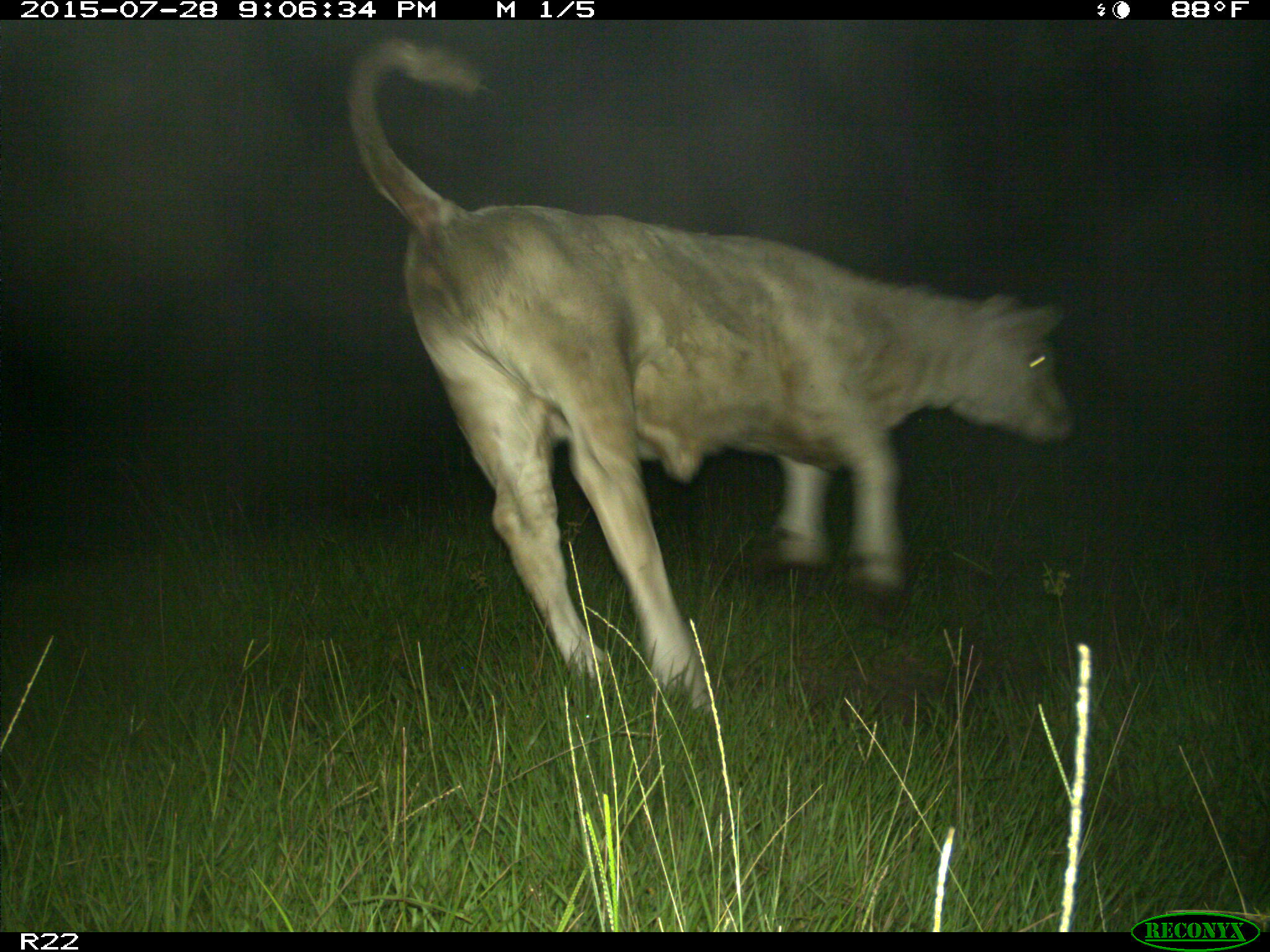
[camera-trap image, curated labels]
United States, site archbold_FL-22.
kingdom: Animalia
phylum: Chordata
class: Mammalia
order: Artiodactyla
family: Bovidae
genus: Bos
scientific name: Bos taurus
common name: domestic cow